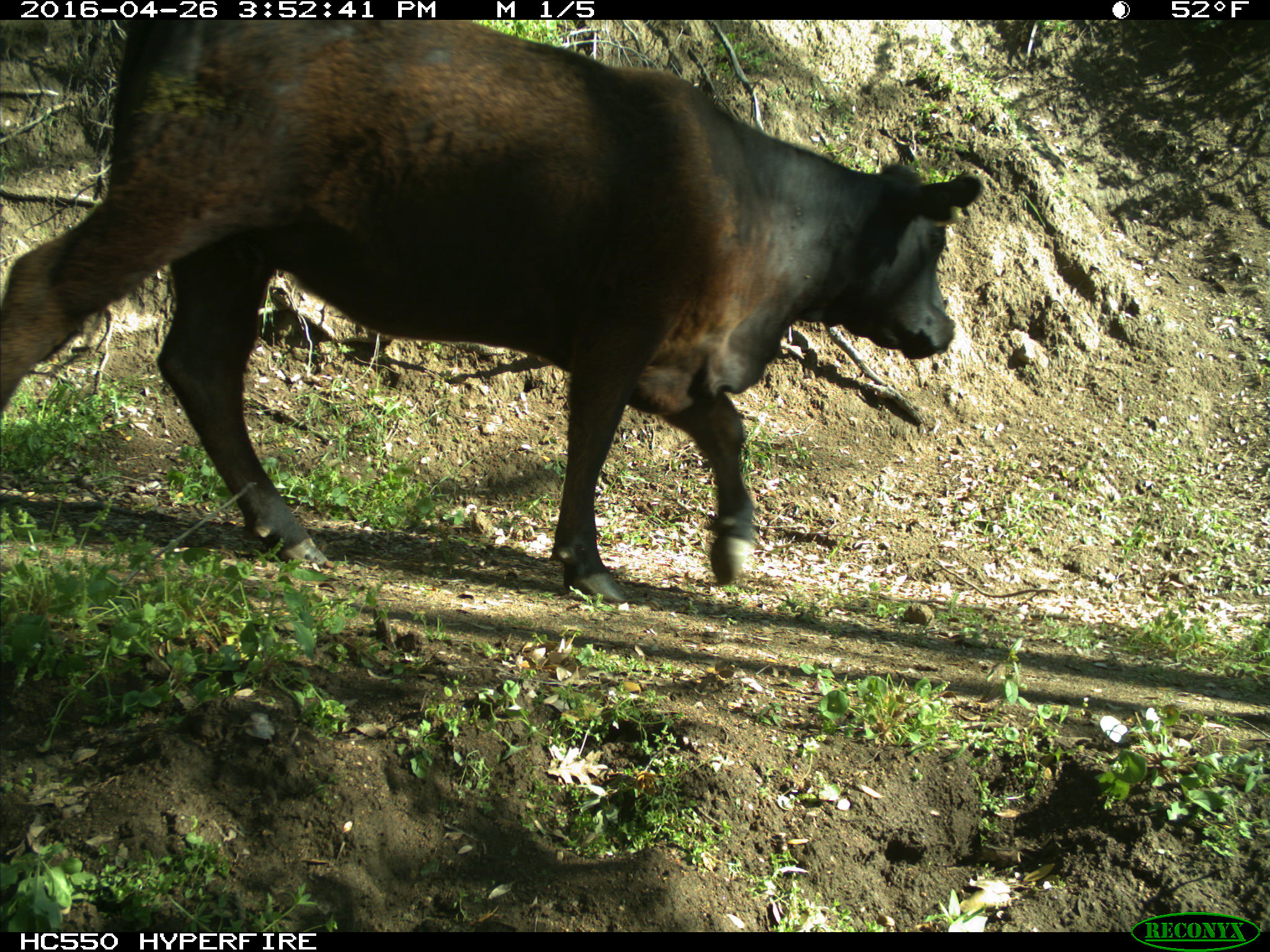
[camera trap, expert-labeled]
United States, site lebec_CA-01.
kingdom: Animalia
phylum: Chordata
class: Mammalia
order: Artiodactyla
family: Bovidae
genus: Bos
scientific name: Bos taurus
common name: domestic cow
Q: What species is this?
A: Bos taurus (domestic cow).